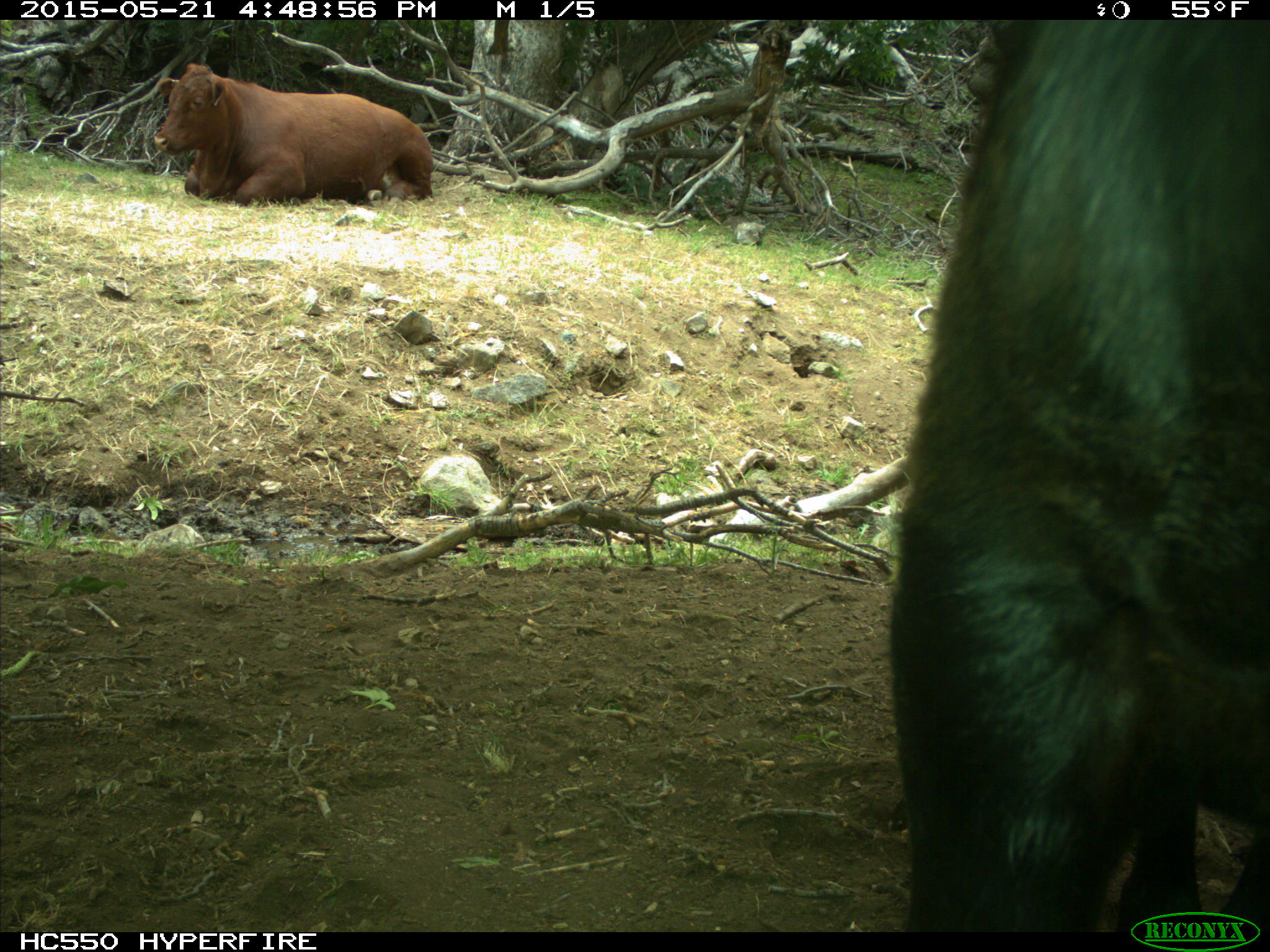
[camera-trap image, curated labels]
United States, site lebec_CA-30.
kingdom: Animalia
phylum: Chordata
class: Mammalia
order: Artiodactyla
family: Bovidae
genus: Bos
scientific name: Bos taurus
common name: domestic cow